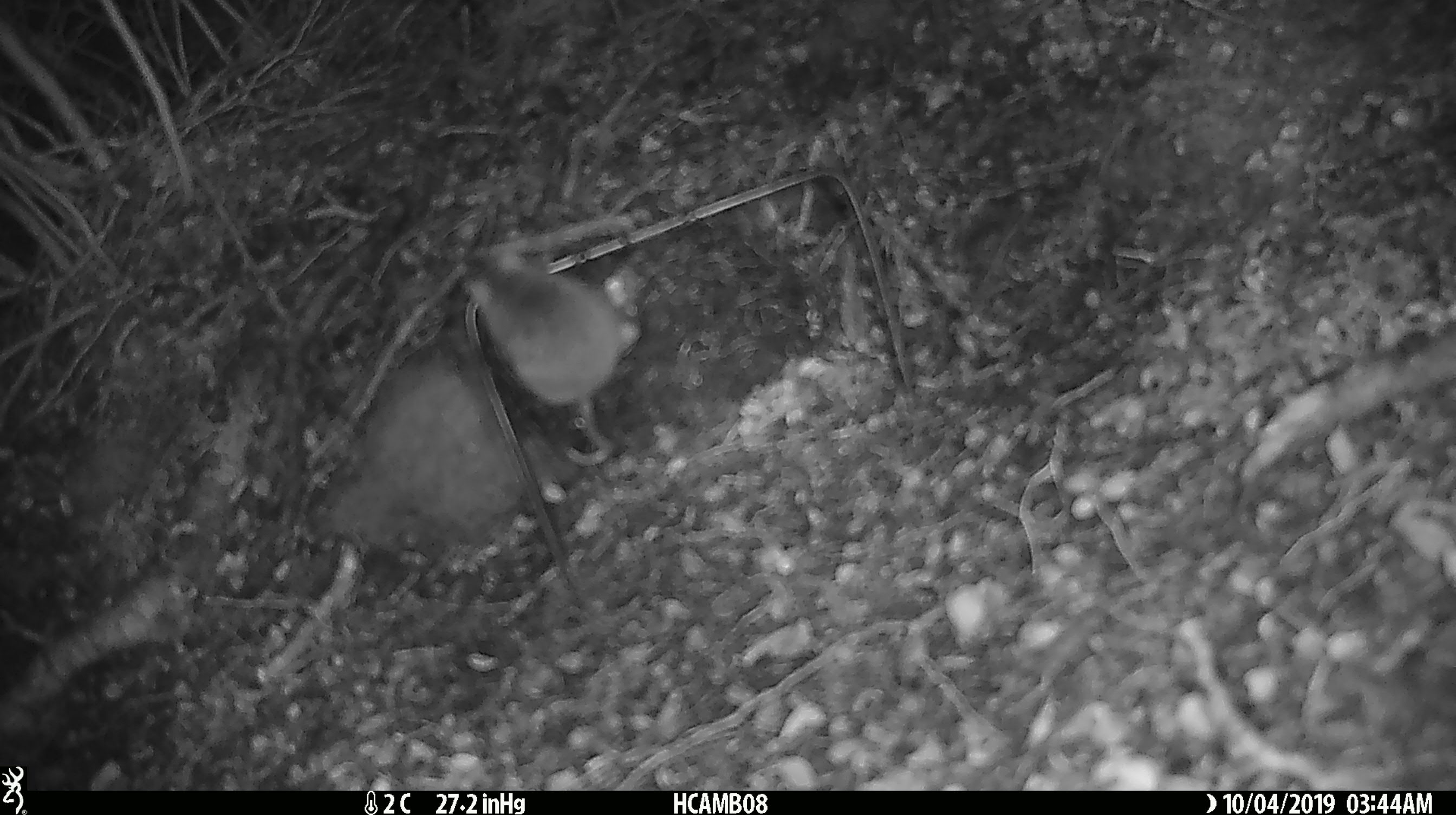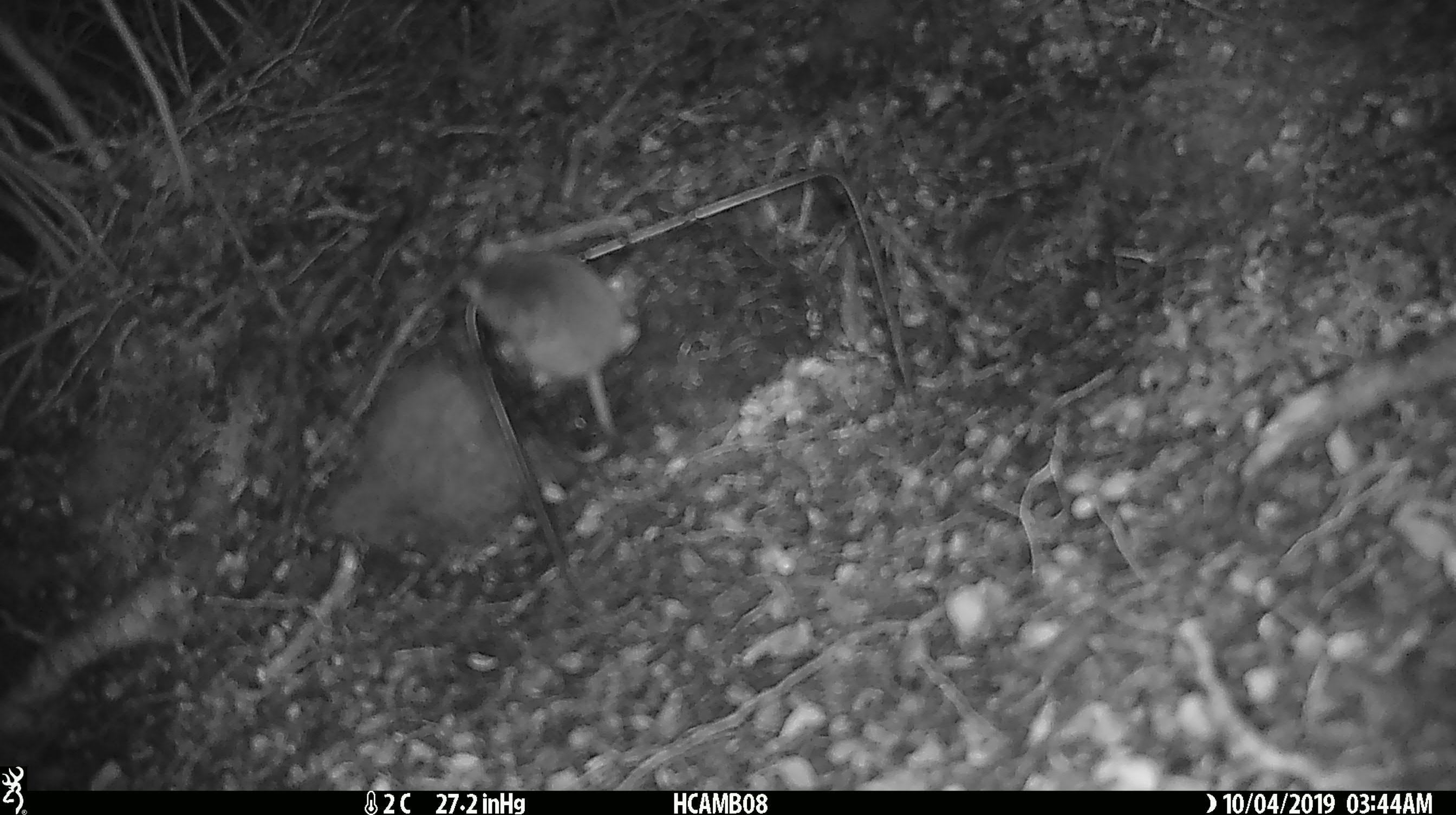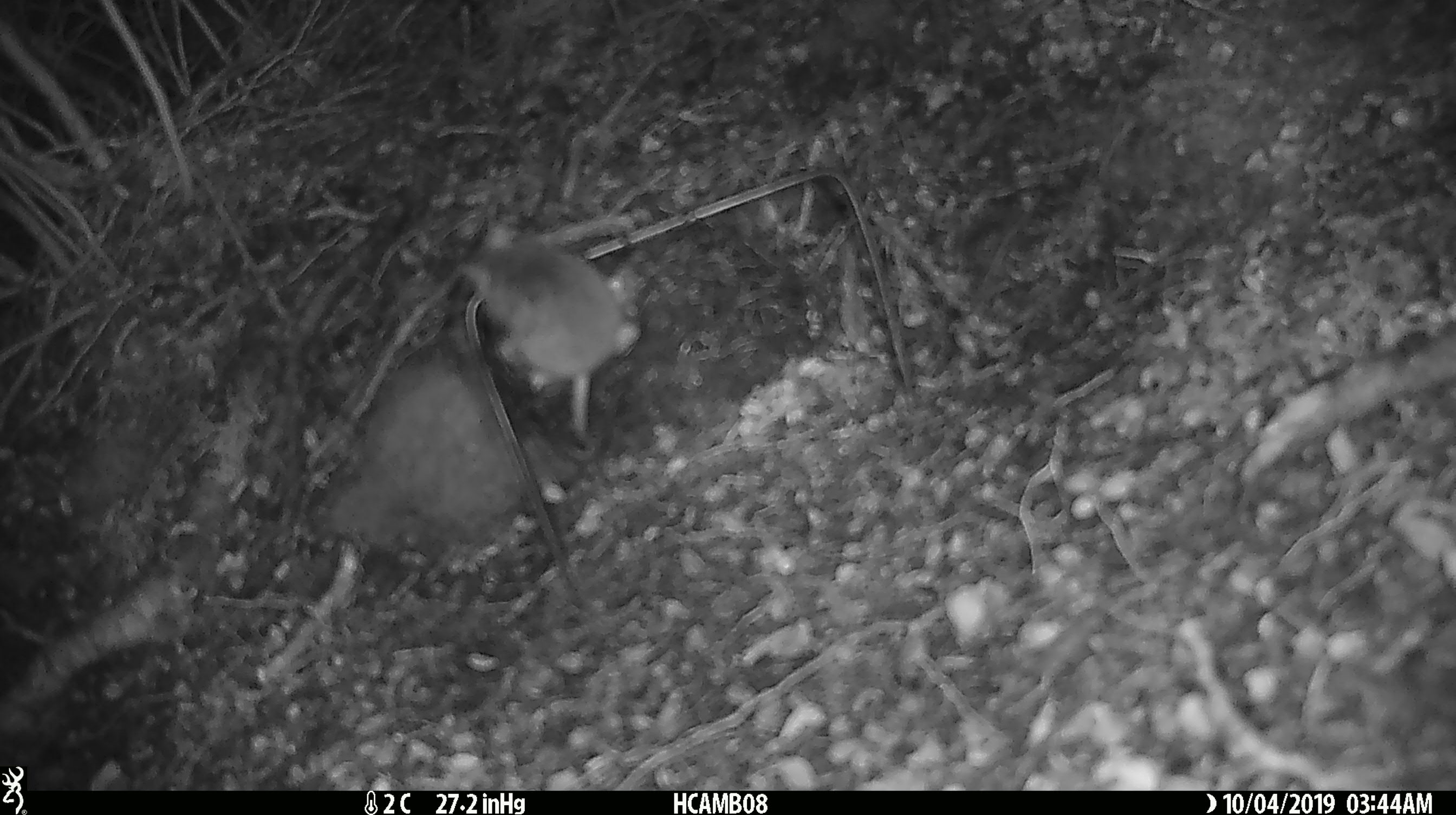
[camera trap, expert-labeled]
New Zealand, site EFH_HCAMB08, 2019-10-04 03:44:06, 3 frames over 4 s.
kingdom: Animalia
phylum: Chordata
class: Mammalia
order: Rodentia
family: Muridae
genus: Mus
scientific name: Mus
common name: mouse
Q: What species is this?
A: Mouse (Mus).